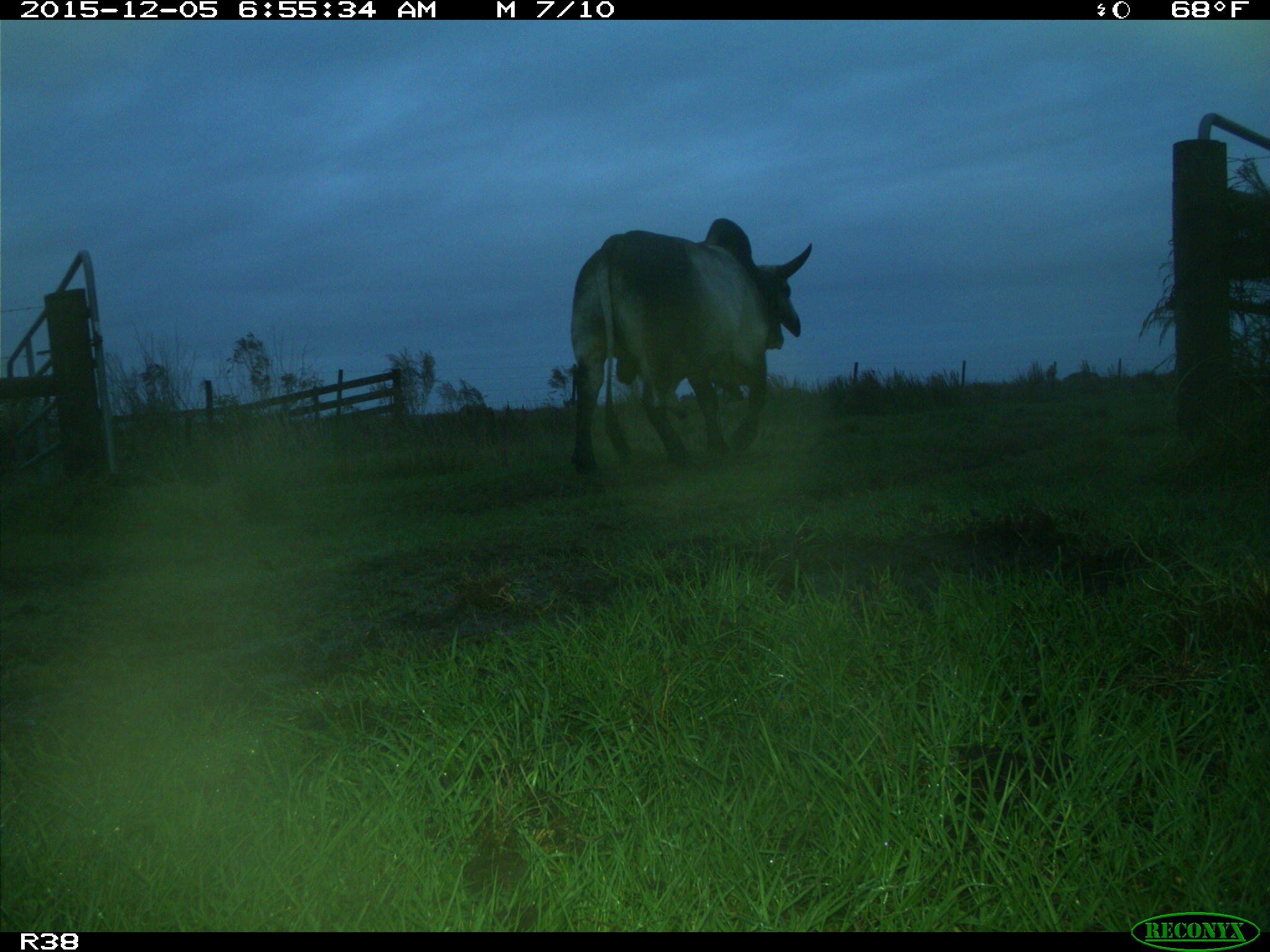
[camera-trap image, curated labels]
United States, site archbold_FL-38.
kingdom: Animalia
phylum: Chordata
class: Mammalia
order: Artiodactyla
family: Bovidae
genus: Bos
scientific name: Bos taurus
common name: domestic cow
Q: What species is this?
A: Bos taurus (domestic cow).